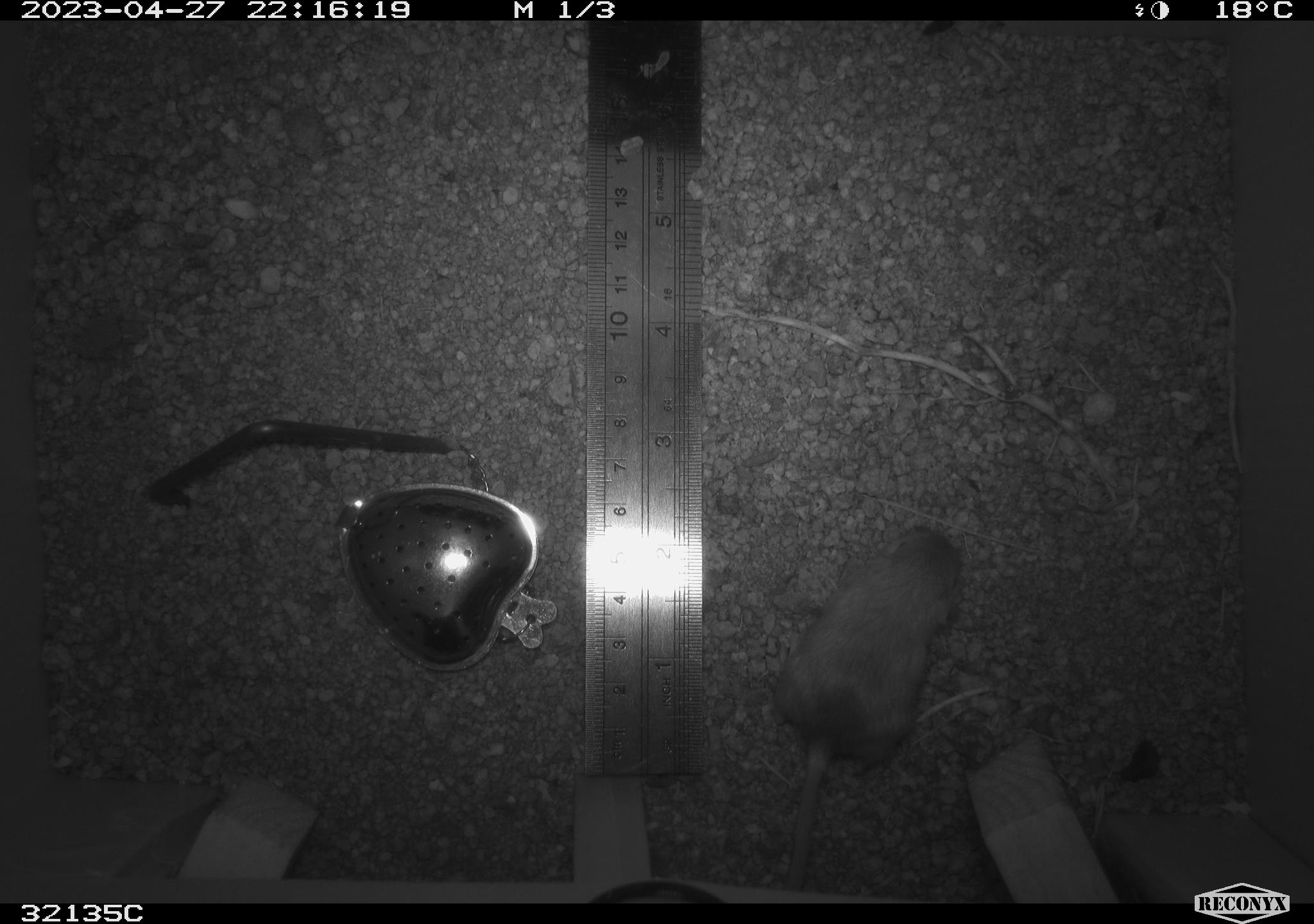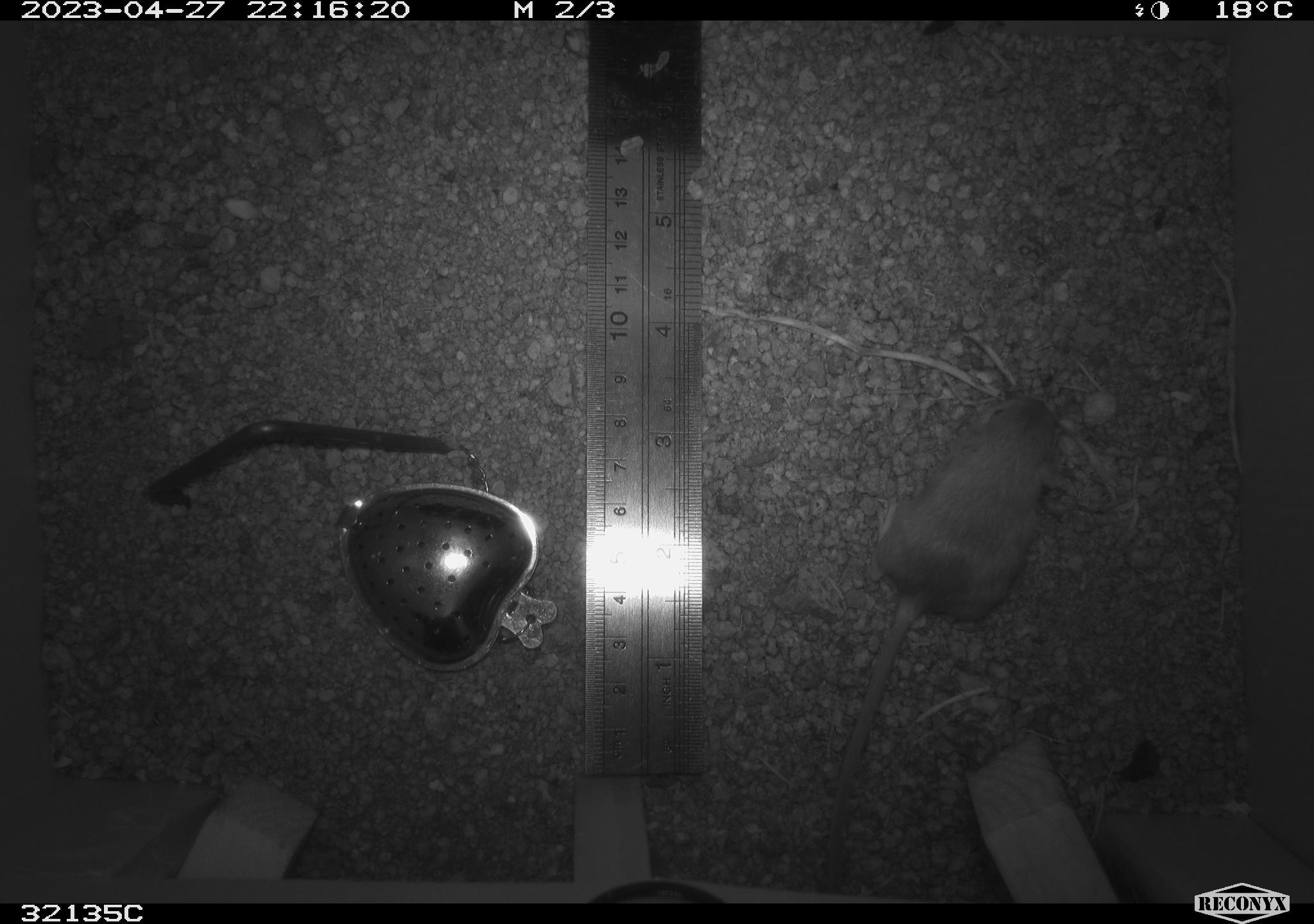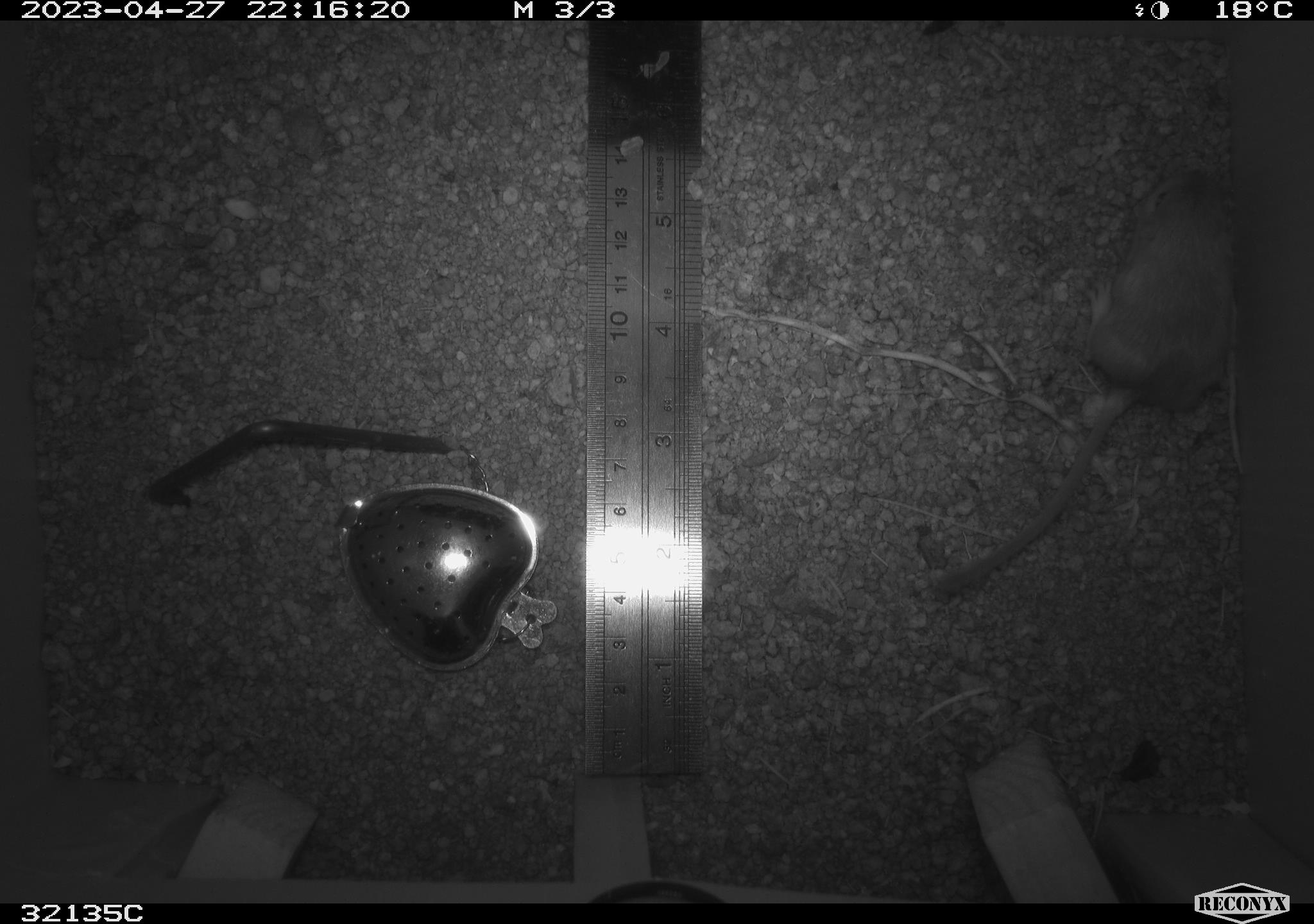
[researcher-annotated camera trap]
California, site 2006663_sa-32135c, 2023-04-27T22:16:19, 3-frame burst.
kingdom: Animalia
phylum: Chordata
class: Mammalia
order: Rodentia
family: Heteromyidae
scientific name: Heteromyidae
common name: kangaroo rats and pocket mice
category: heteromyidae family